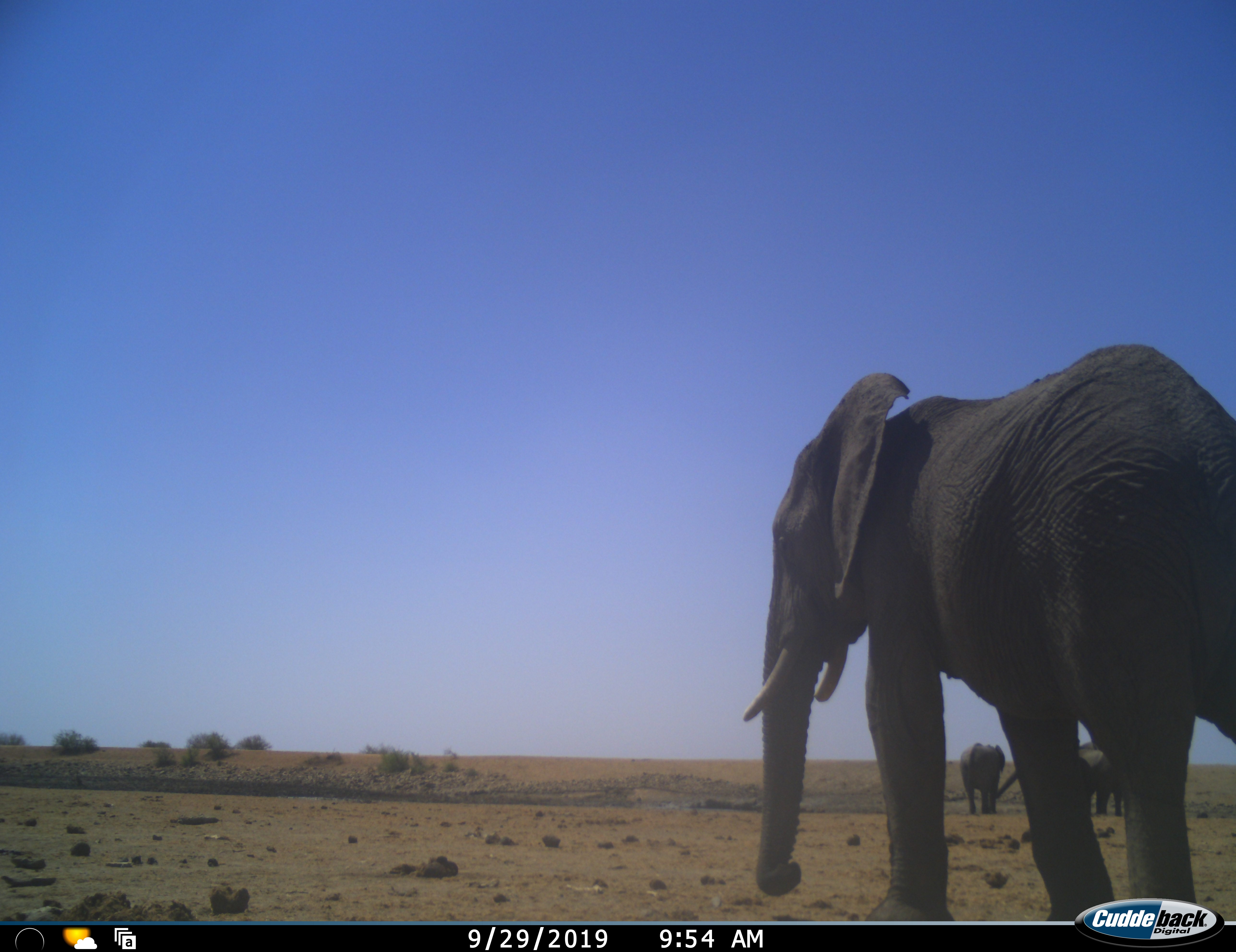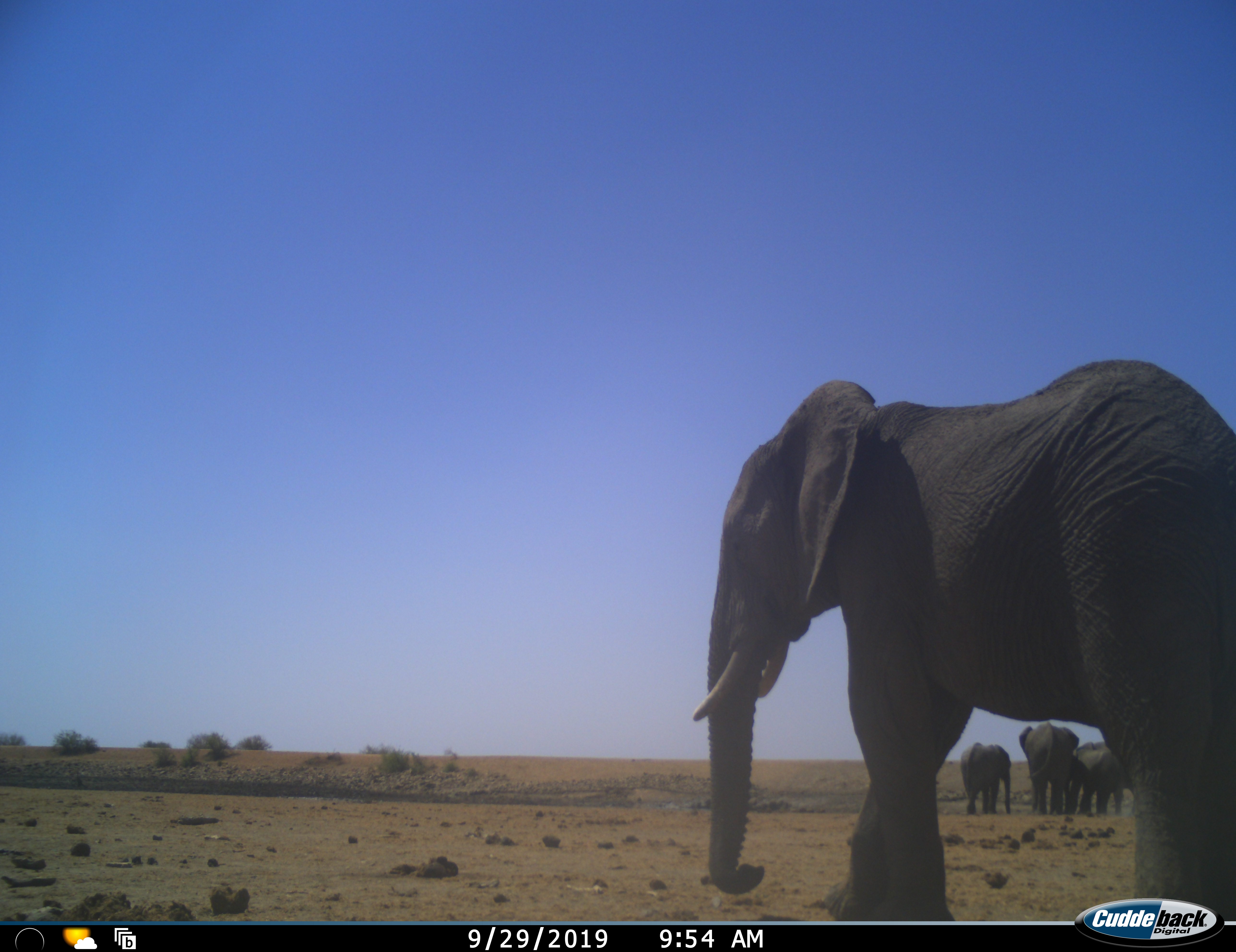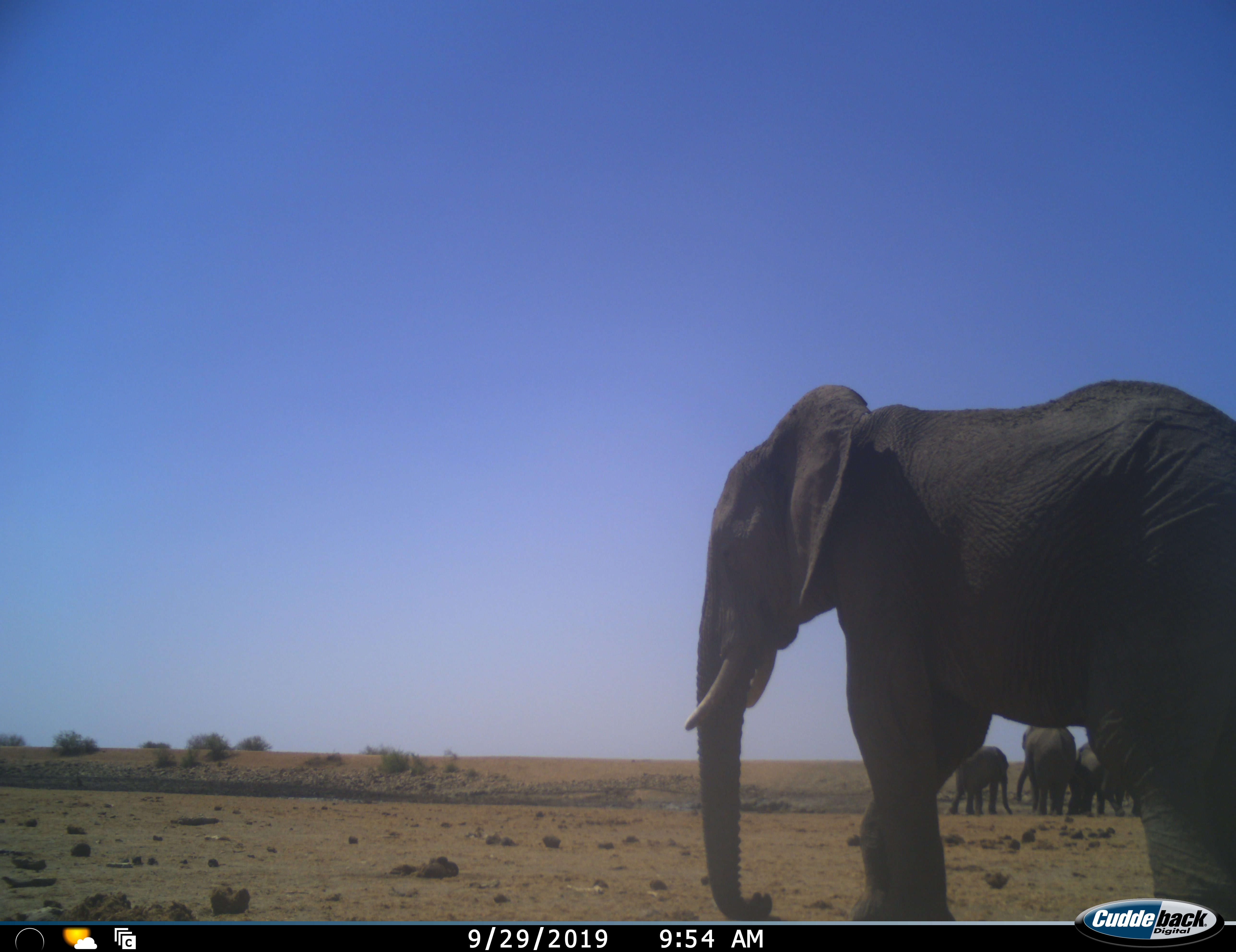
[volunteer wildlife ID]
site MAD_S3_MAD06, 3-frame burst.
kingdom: Animalia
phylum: Chordata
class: Mammalia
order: Proboscidea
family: Elephantidae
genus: Loxodonta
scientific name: Loxodonta africana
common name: african bush elephant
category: elephant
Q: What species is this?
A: Elephant (african bush elephant) (Loxodonta africana).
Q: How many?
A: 5.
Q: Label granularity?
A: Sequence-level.